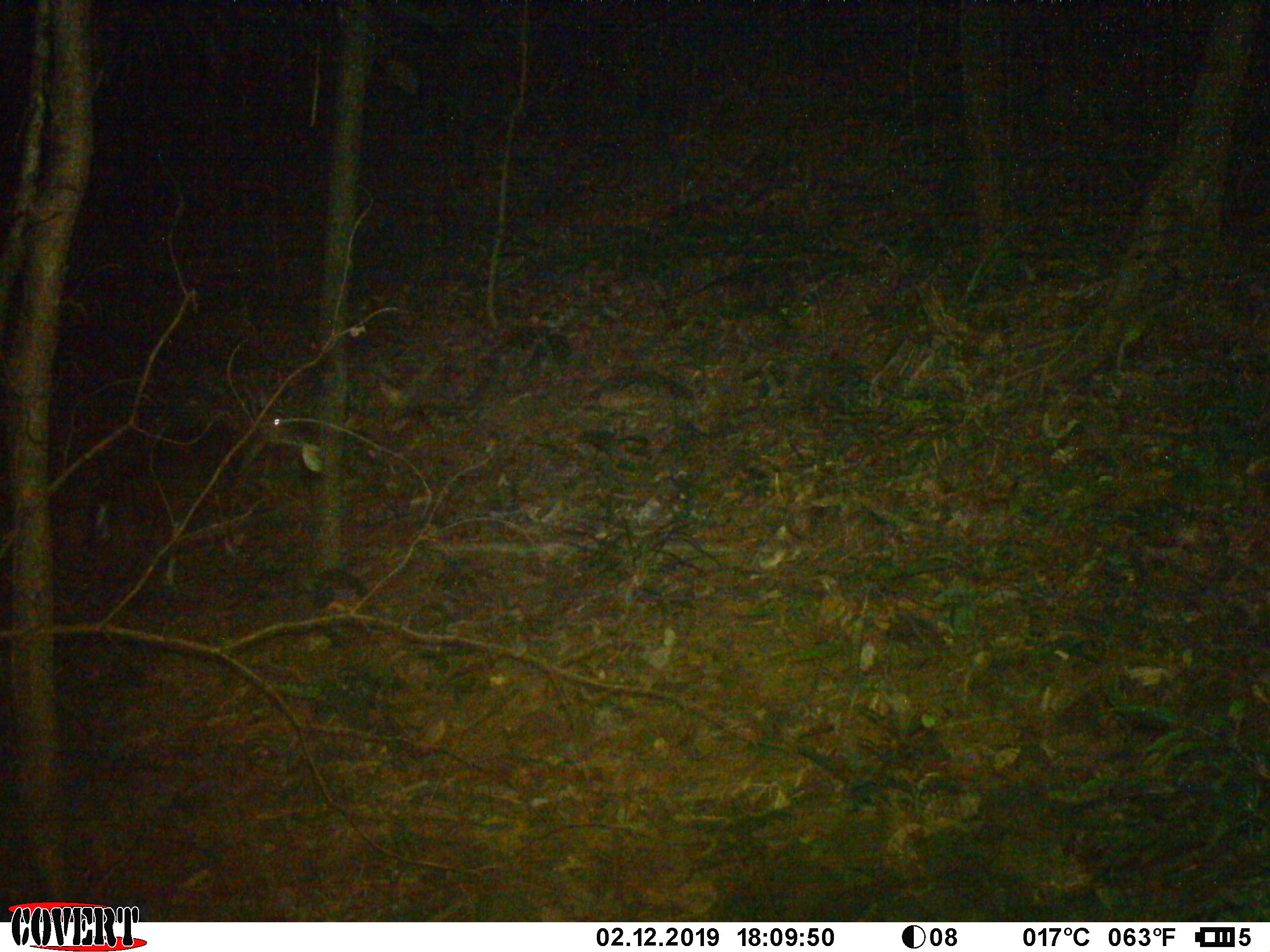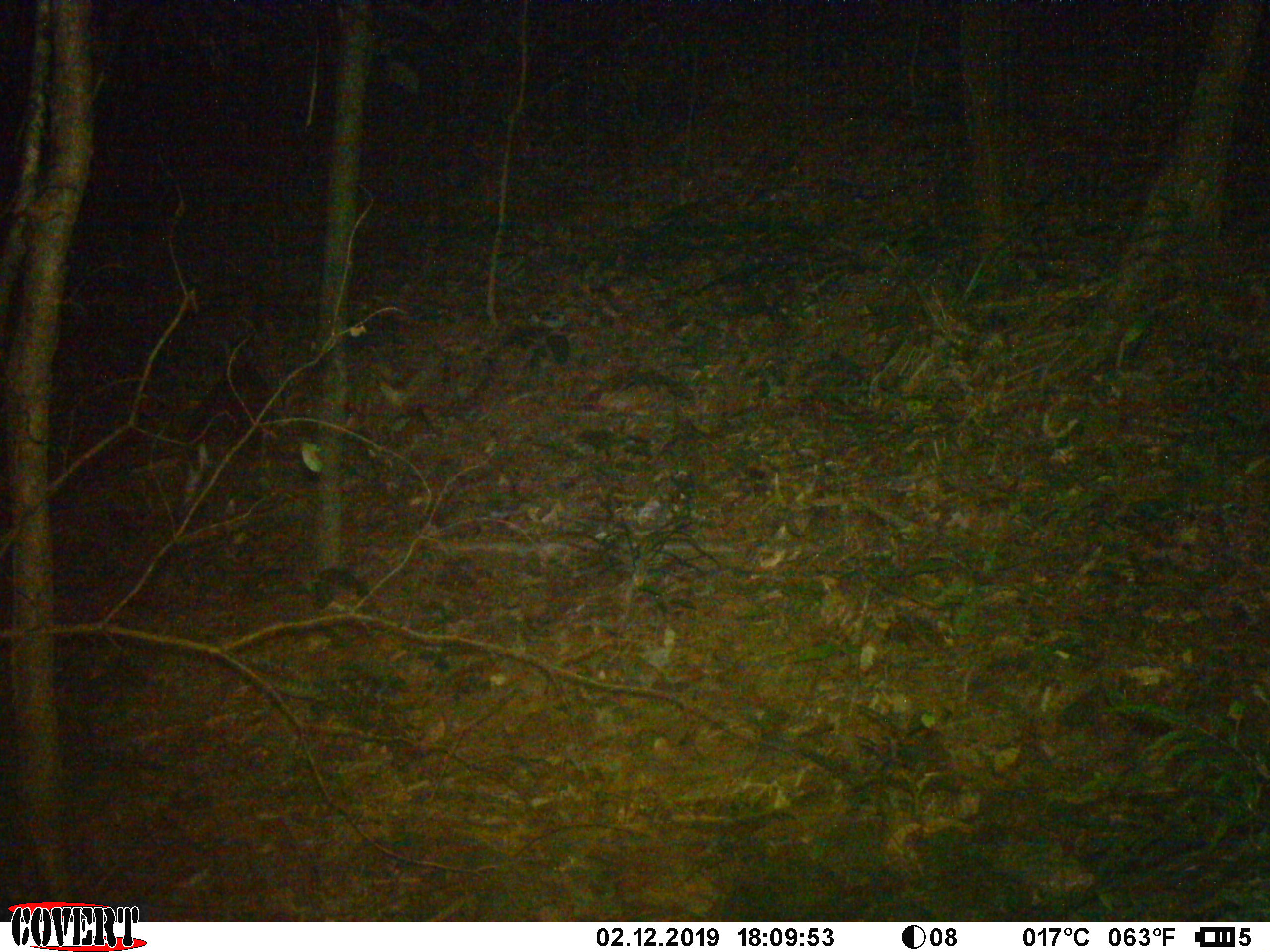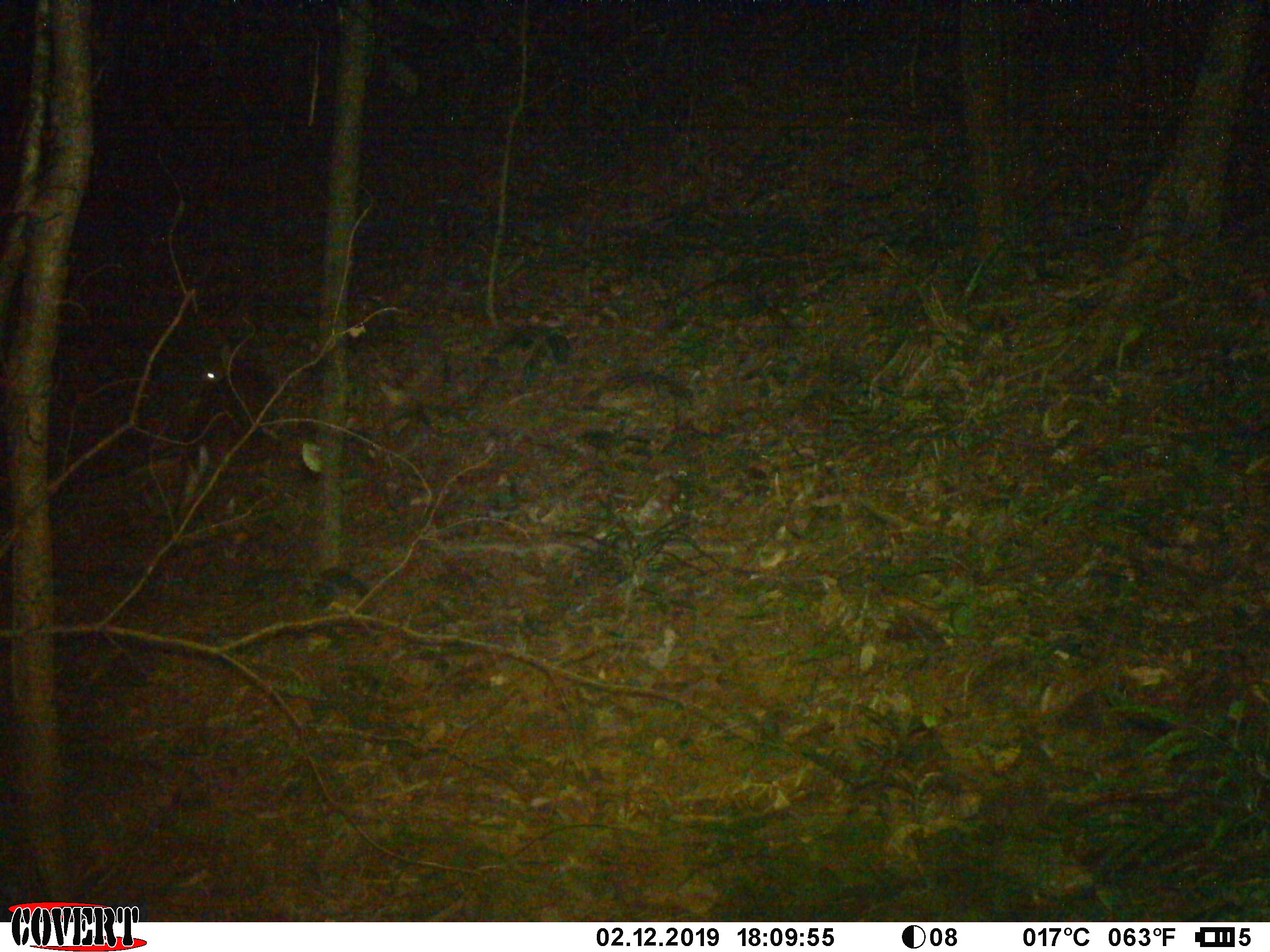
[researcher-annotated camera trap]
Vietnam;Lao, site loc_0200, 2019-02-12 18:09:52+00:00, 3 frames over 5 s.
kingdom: Animalia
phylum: Chordata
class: Mammalia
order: Artiodactyla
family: Cervidae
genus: Muntiacus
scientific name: Muntiacus rooseveltorum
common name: roosevelt's muntjac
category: roosevelts muntjac group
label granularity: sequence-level